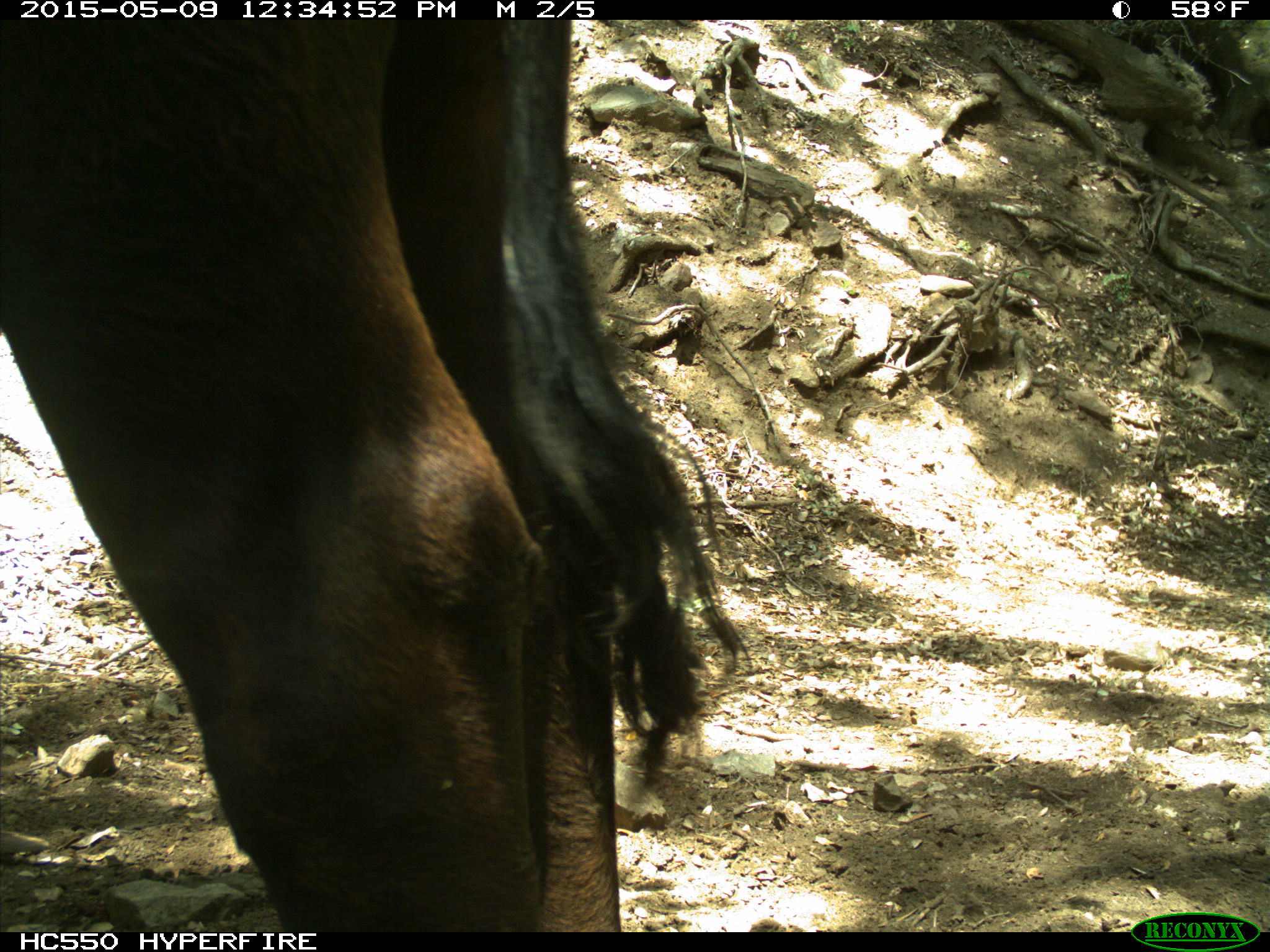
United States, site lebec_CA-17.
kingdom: Animalia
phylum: Chordata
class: Mammalia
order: Artiodactyla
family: Bovidae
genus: Bos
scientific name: Bos taurus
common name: domestic cow